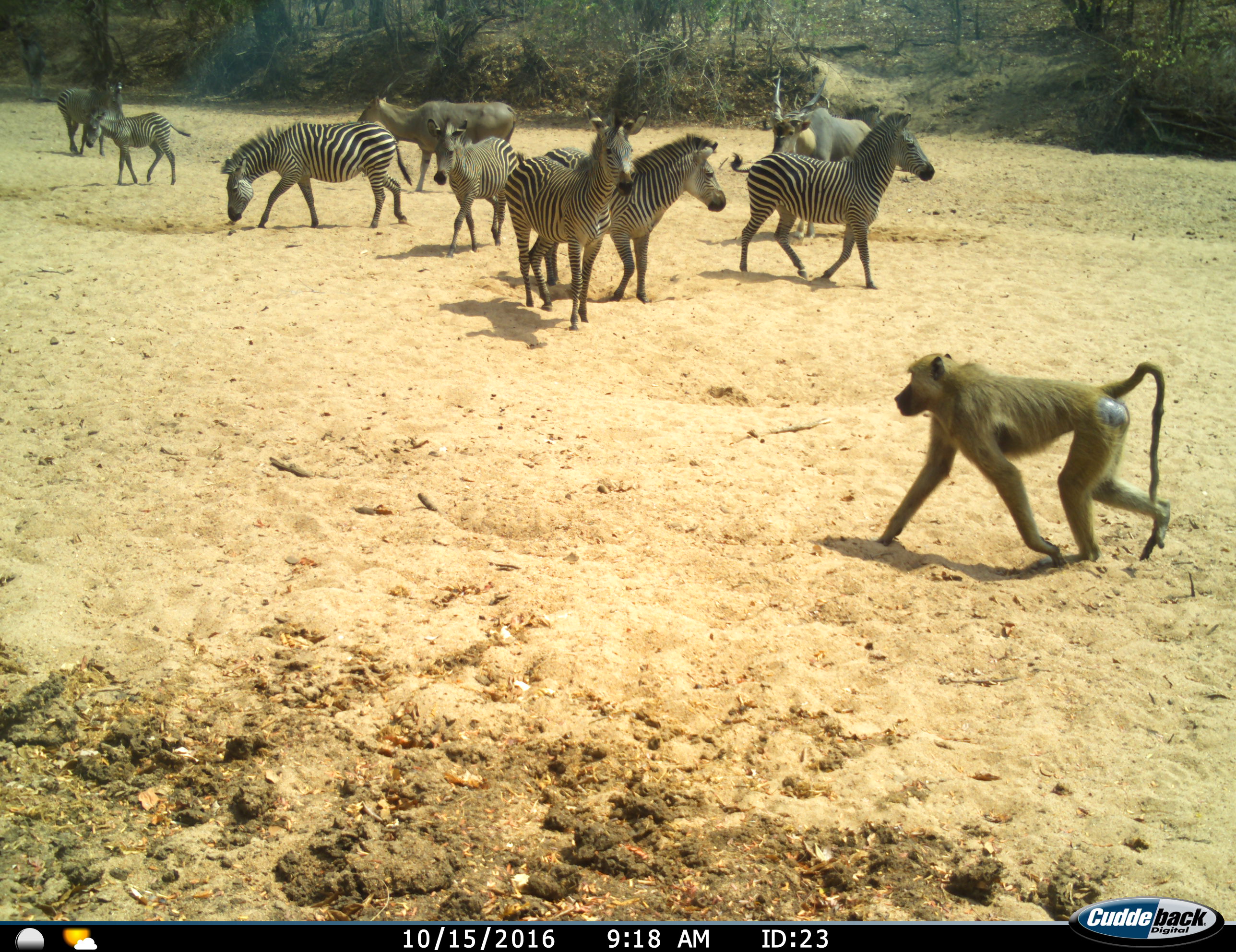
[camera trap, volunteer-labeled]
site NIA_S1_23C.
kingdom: Animalia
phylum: Chordata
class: Mammalia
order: Primates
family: Cercopithecidae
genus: Papio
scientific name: Papio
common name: baboon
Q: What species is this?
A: Baboon (Papio).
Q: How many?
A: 1.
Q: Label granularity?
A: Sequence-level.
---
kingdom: Animalia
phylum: Chordata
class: Mammalia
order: Artiodactyla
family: Bovidae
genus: Tragelaphus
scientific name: Tragelaphus oryx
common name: eland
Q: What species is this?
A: Eland (Tragelaphus oryx).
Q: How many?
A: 2.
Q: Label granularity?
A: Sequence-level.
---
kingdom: Animalia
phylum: Chordata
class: Mammalia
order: Perissodactyla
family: Equidae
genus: Equus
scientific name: Equus quagga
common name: plains zebra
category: zebraplains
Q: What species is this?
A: Zebraplains (plains zebra) (Equus quagga).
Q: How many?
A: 7.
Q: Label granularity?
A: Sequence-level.